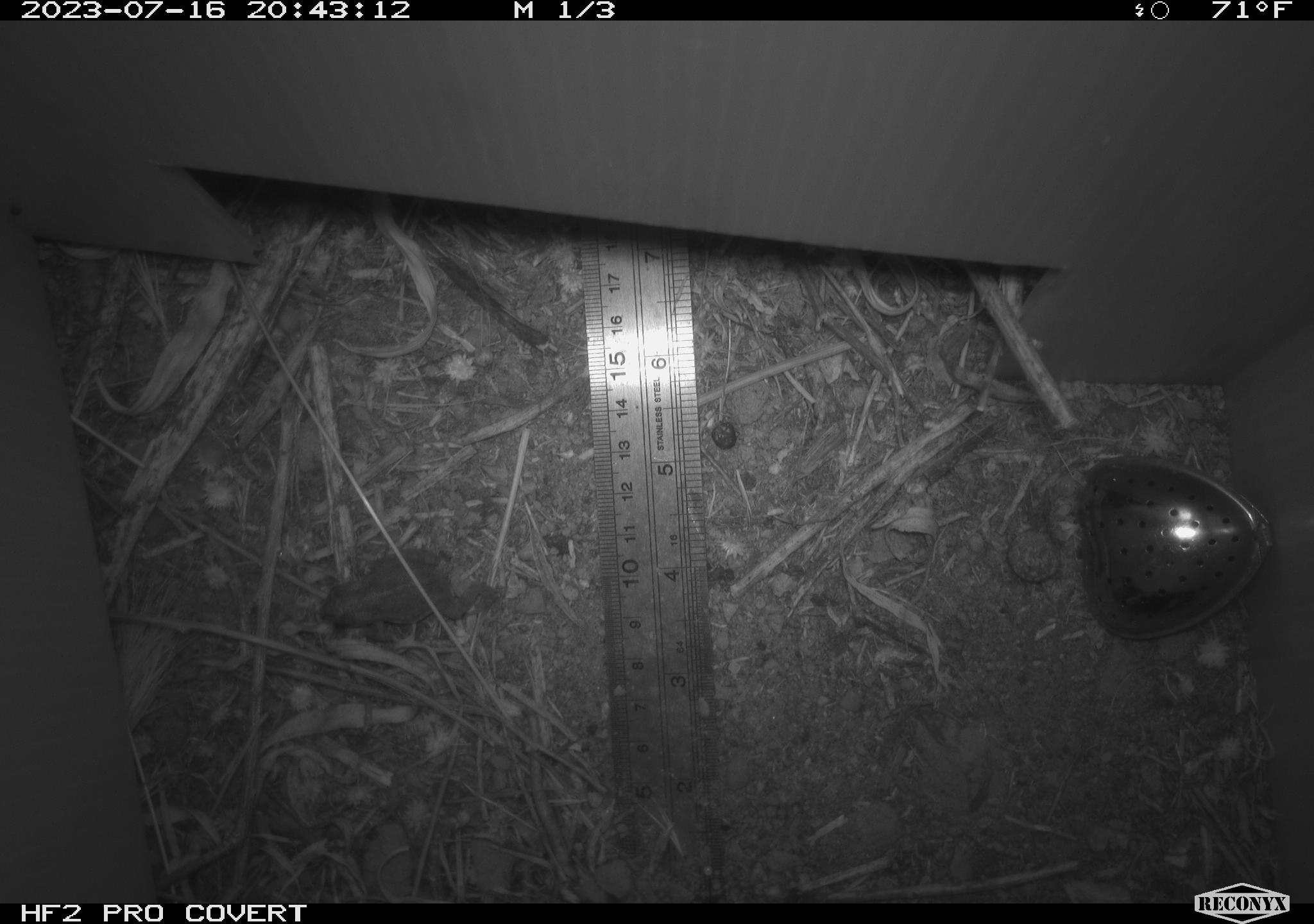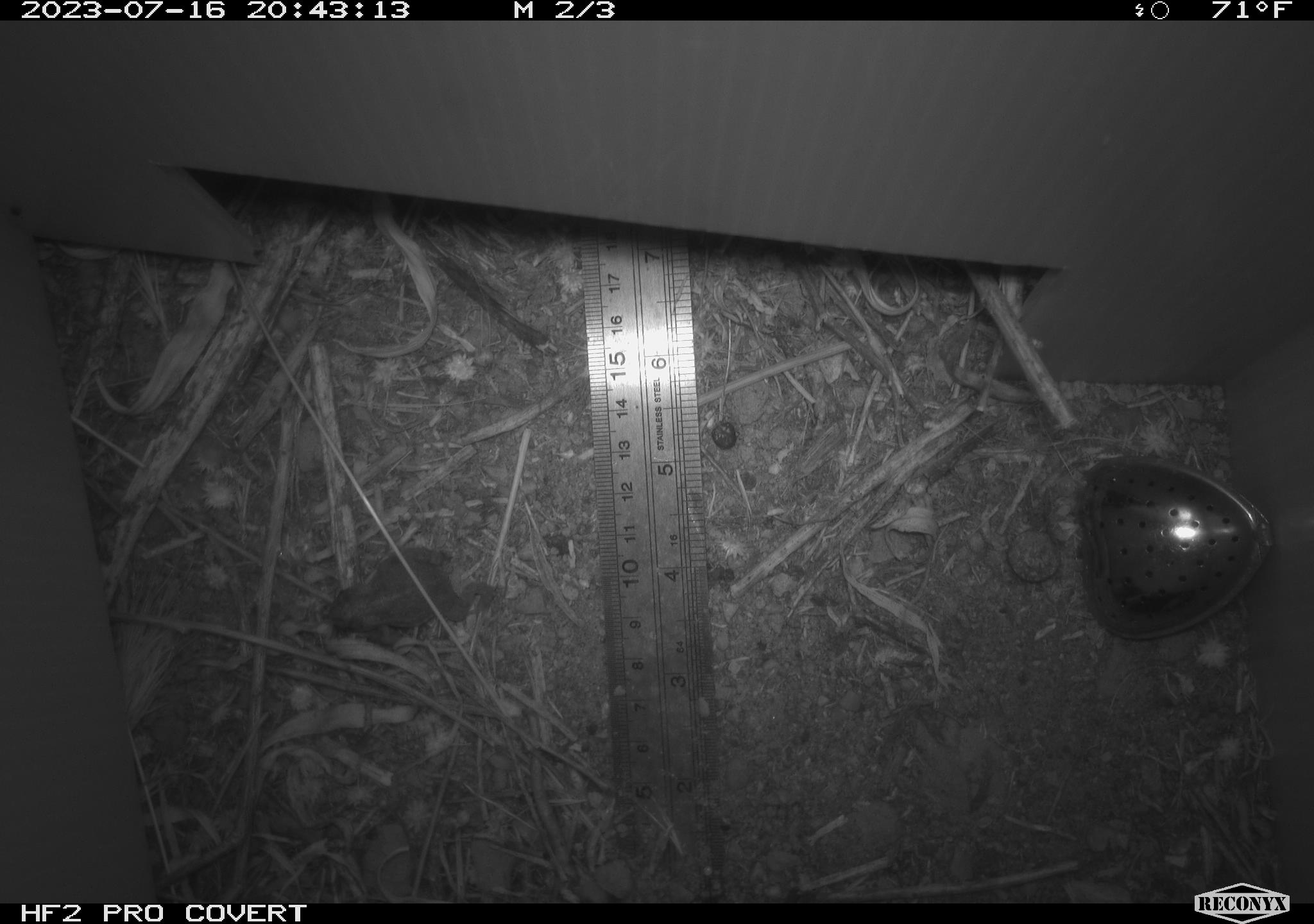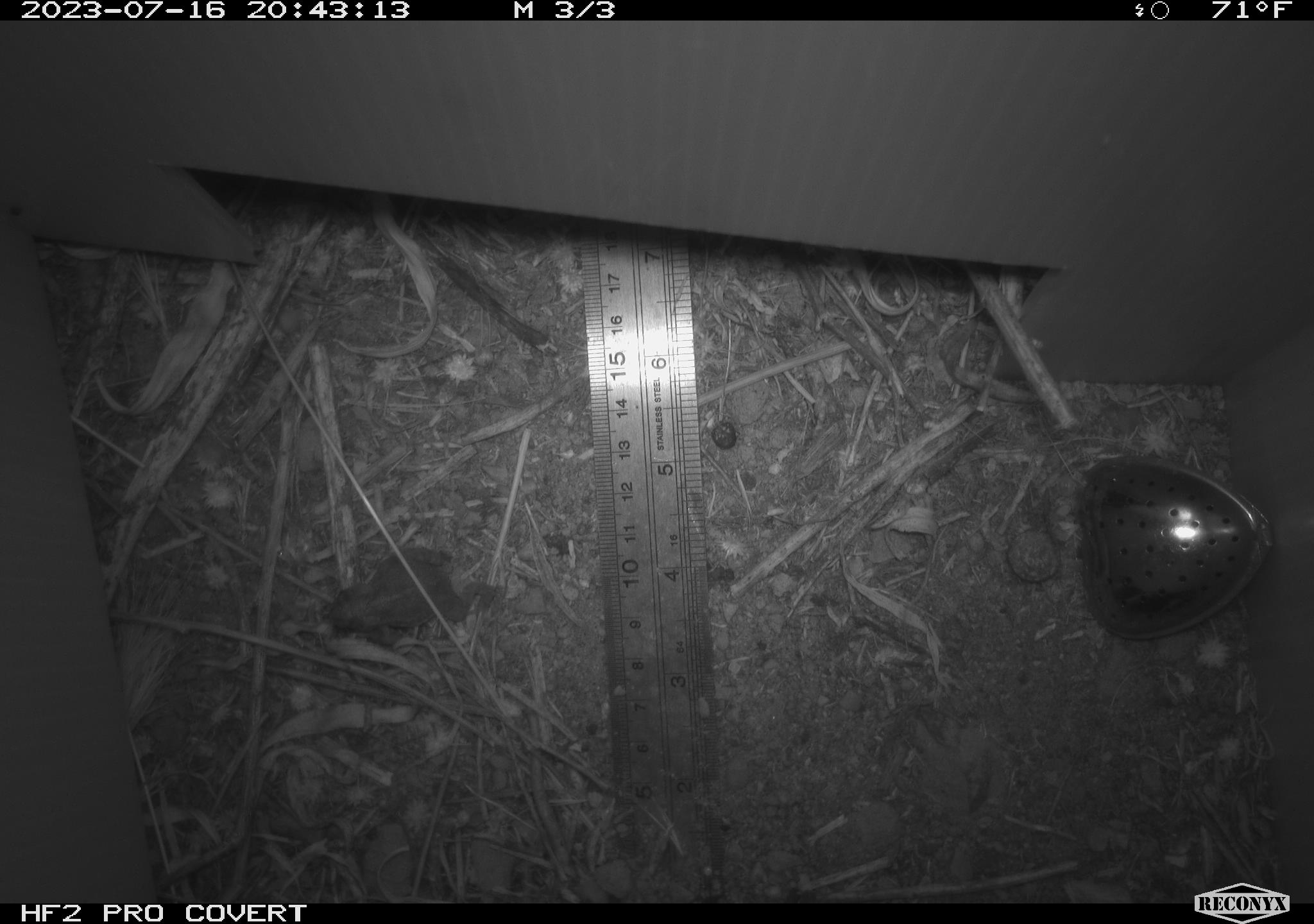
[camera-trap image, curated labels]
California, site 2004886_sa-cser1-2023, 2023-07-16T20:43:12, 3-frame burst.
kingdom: Animalia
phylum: Chordata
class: Amphibia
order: Anura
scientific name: Anura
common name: frogs